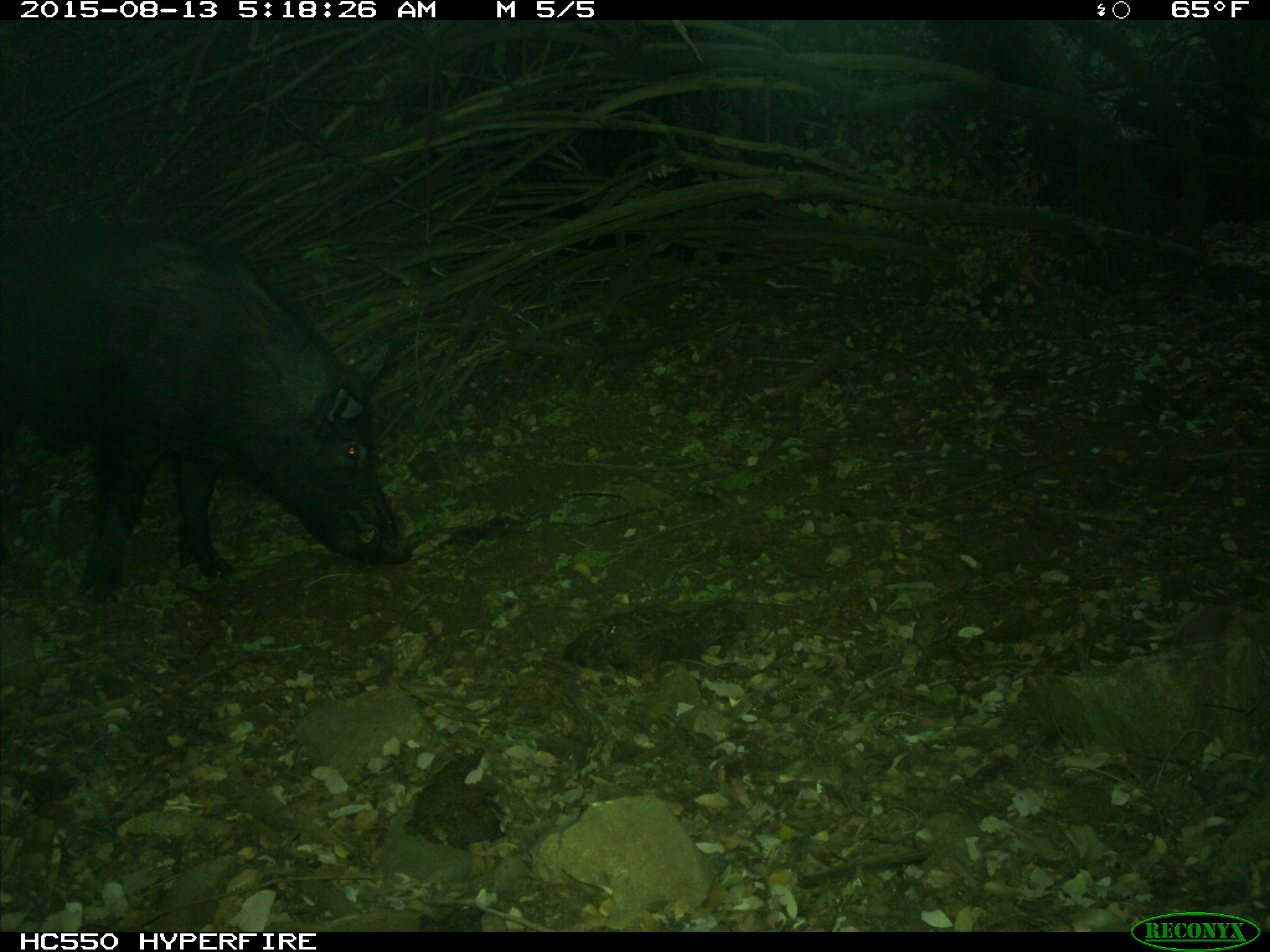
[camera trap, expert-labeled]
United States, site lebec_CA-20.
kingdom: Animalia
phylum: Chordata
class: Mammalia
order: Artiodactyla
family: Suidae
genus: Sus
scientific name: Sus scrofa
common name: wild boar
Sus scrofa (wild boar).